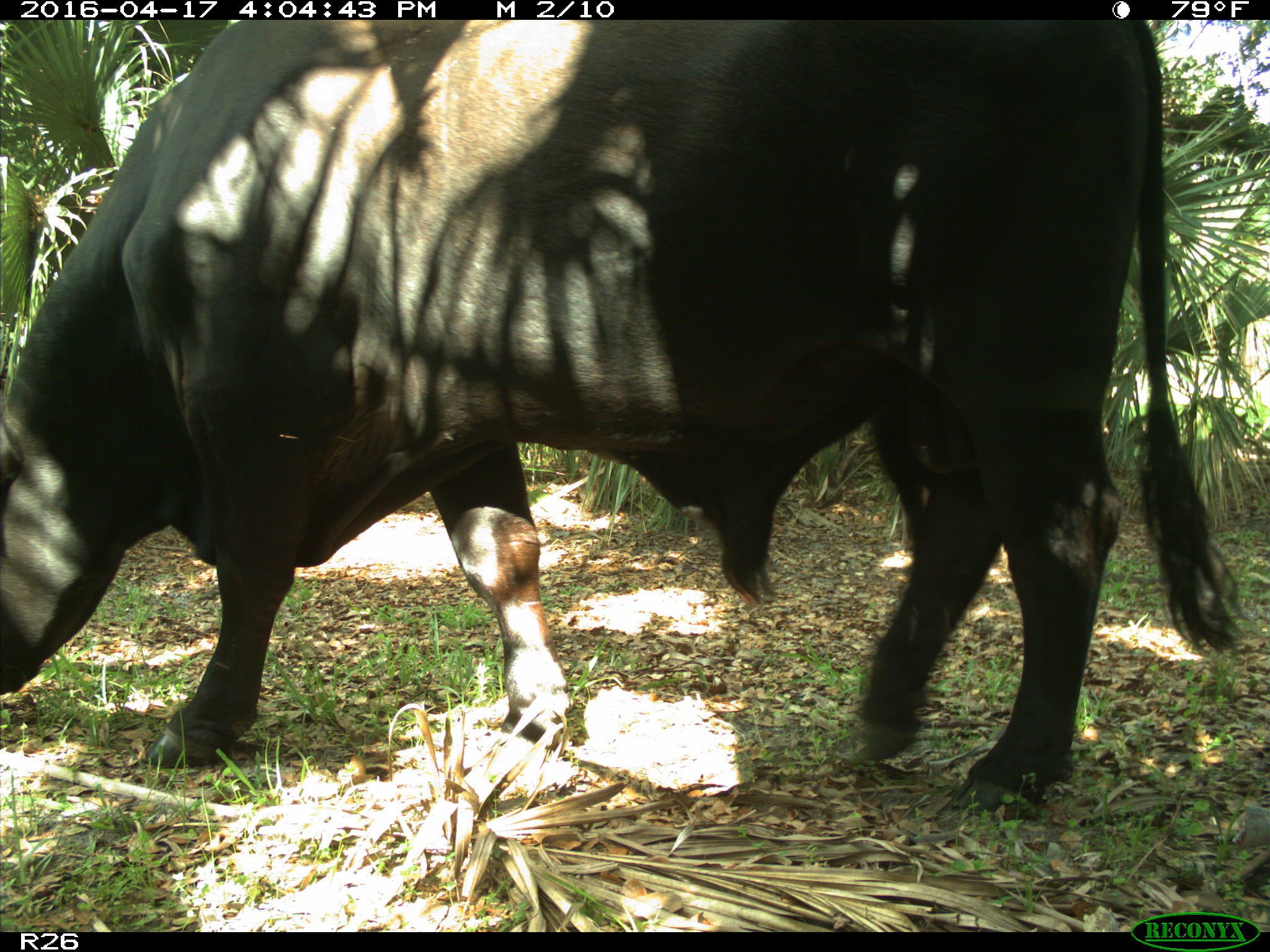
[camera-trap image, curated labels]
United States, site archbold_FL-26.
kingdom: Animalia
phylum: Chordata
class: Mammalia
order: Artiodactyla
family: Bovidae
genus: Bos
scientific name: Bos taurus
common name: domestic cow